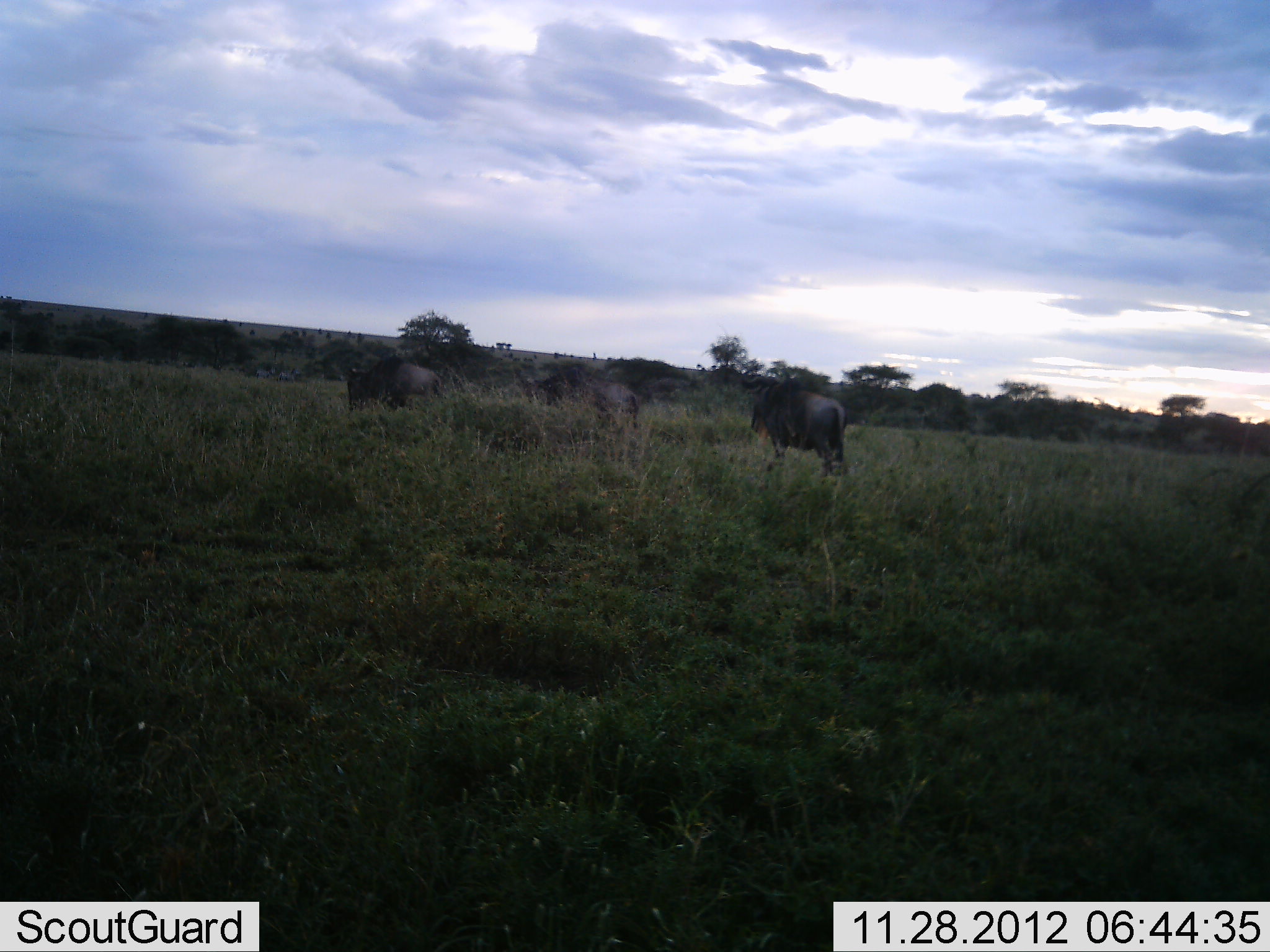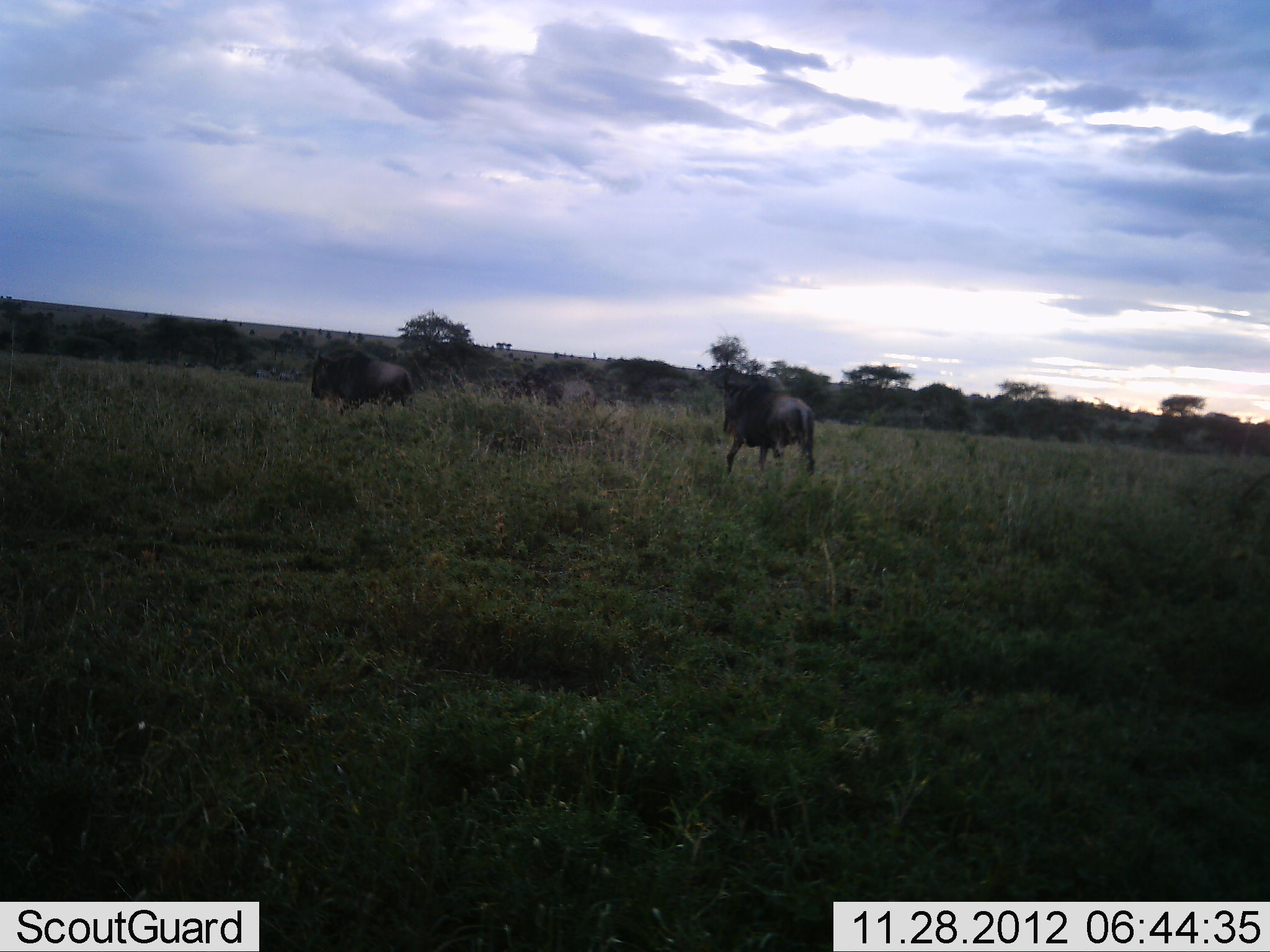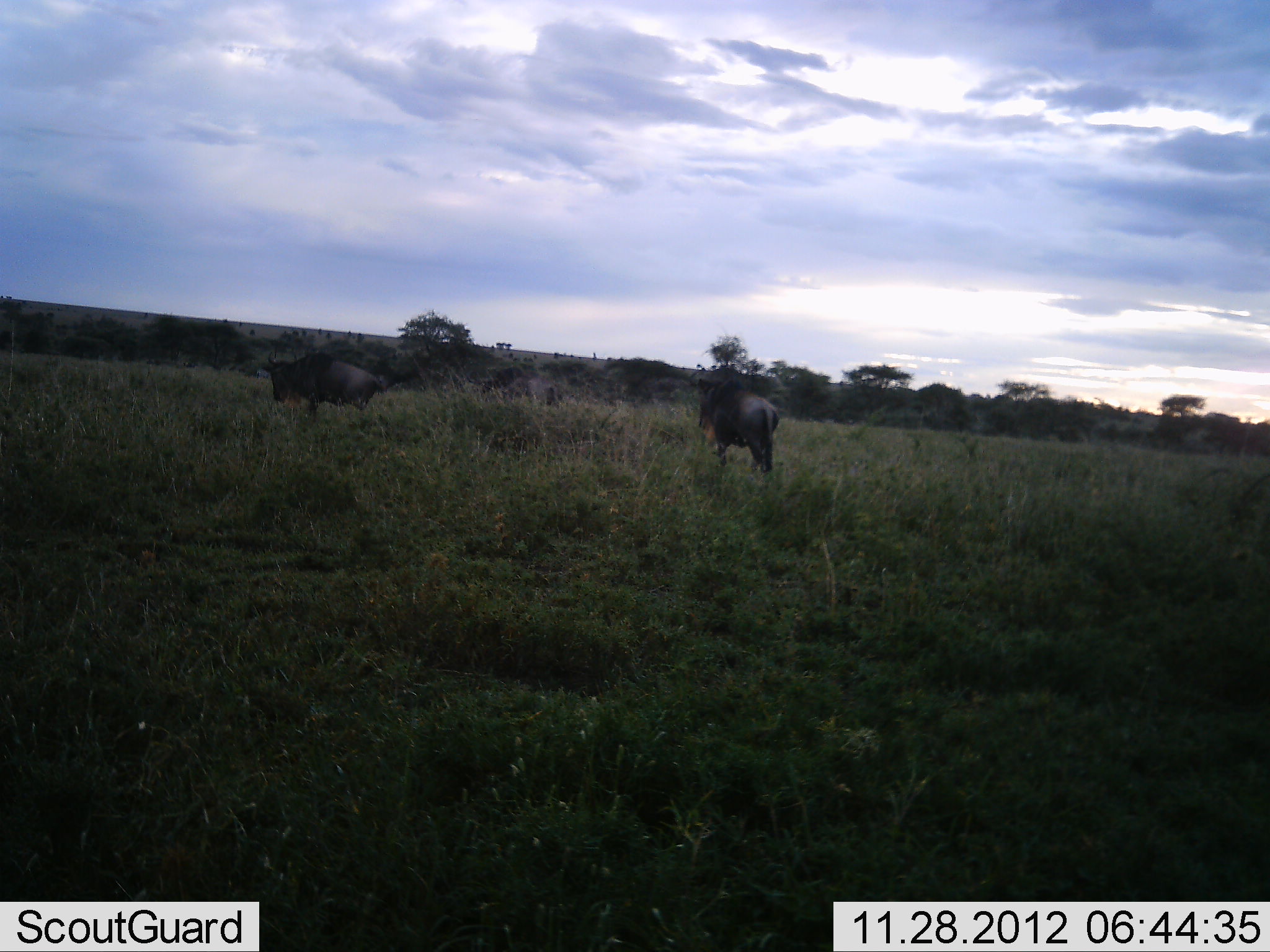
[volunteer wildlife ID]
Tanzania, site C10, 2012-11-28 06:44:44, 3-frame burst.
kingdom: Animalia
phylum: Chordata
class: Mammalia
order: Artiodactyla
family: Bovidae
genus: Connochaetes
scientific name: Connochaetes taurinus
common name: blue wildebeest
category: wildebeest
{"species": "wildebeest (blue wildebeest) (Connochaetes taurinus)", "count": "3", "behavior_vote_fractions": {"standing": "0%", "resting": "0%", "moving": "100%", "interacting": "0%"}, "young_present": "0%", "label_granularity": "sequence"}